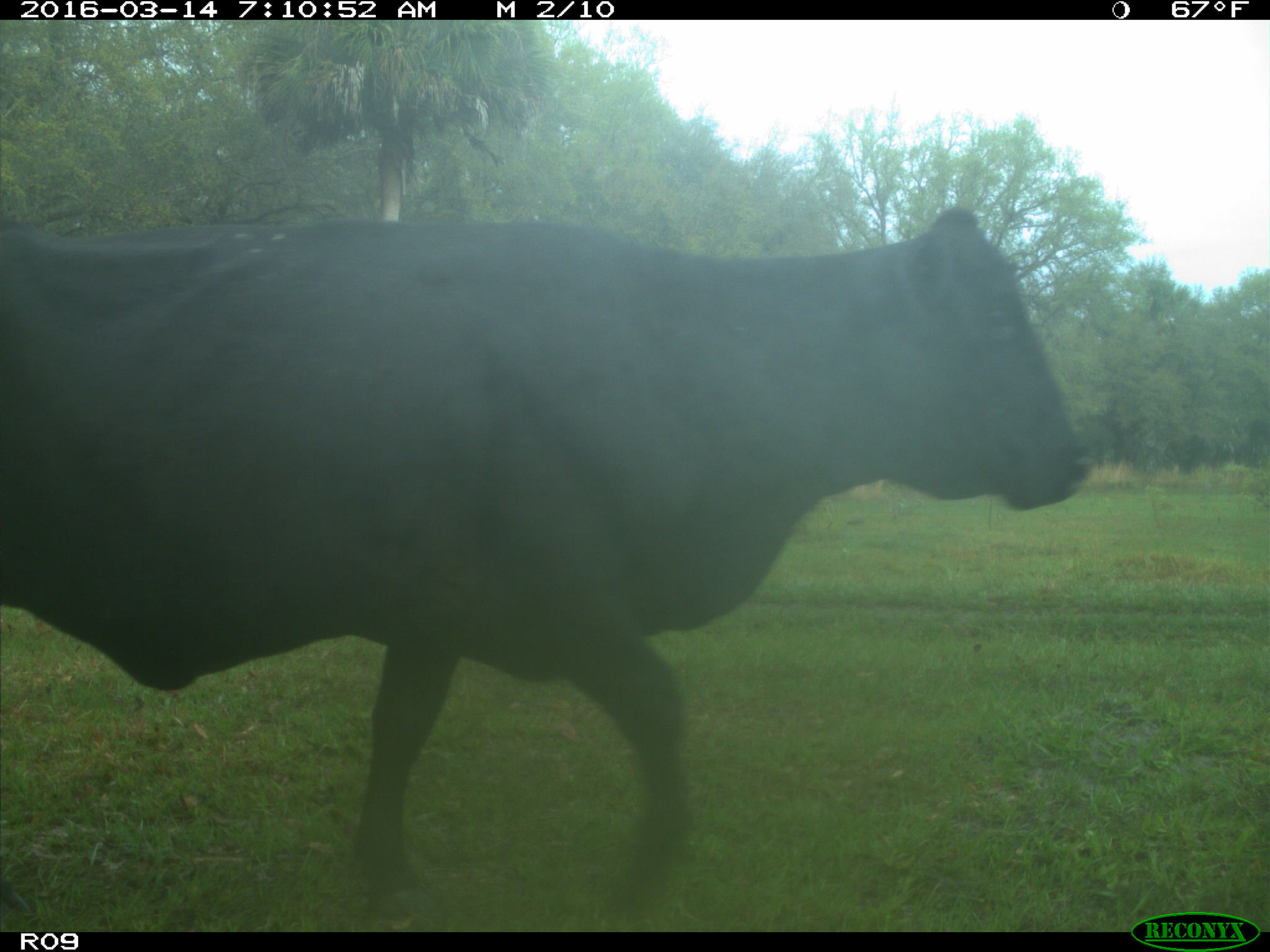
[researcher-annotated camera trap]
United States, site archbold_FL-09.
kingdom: Animalia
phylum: Chordata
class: Mammalia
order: Artiodactyla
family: Bovidae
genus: Bos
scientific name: Bos taurus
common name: domestic cow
Bos taurus (domestic cow).